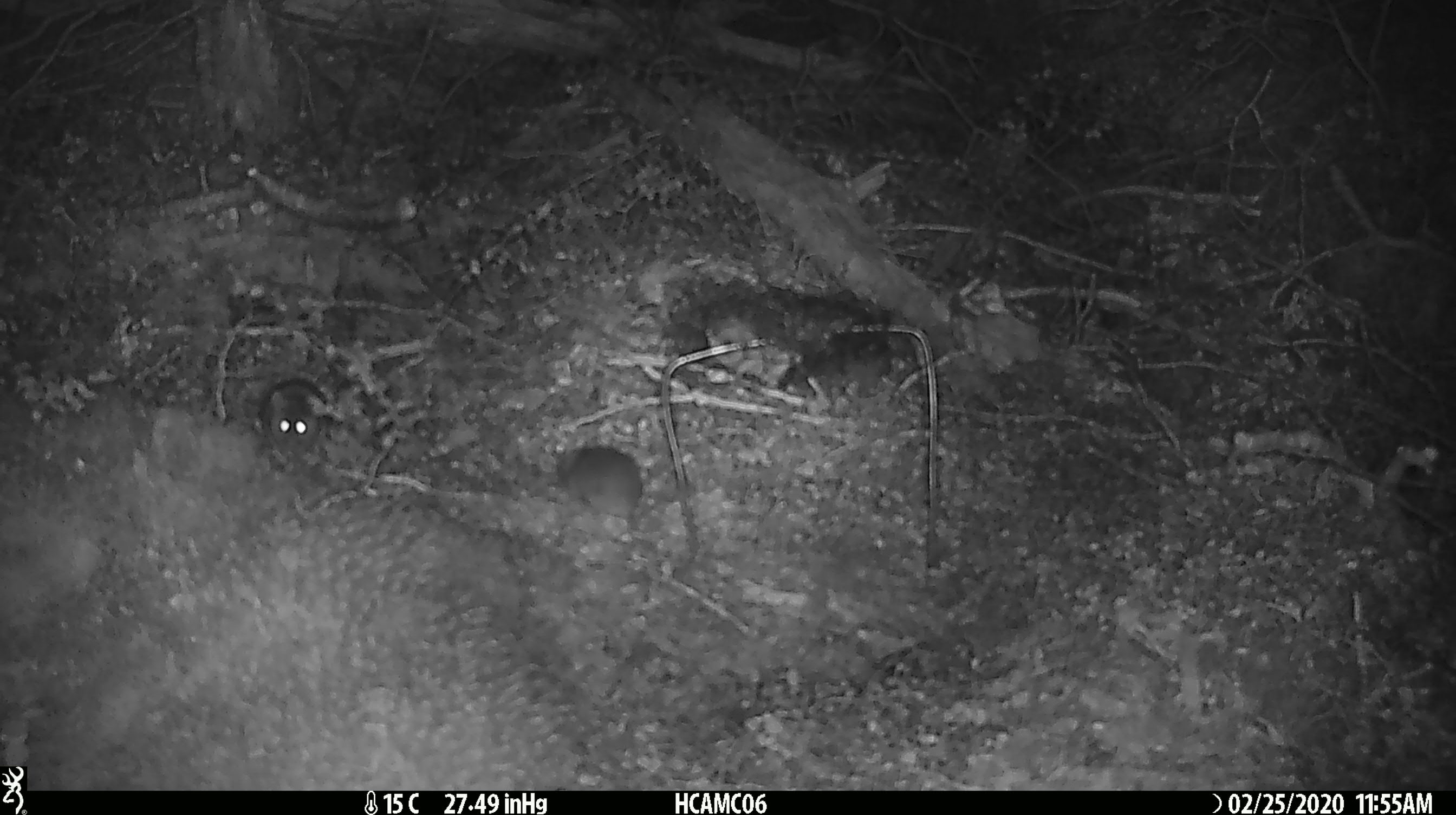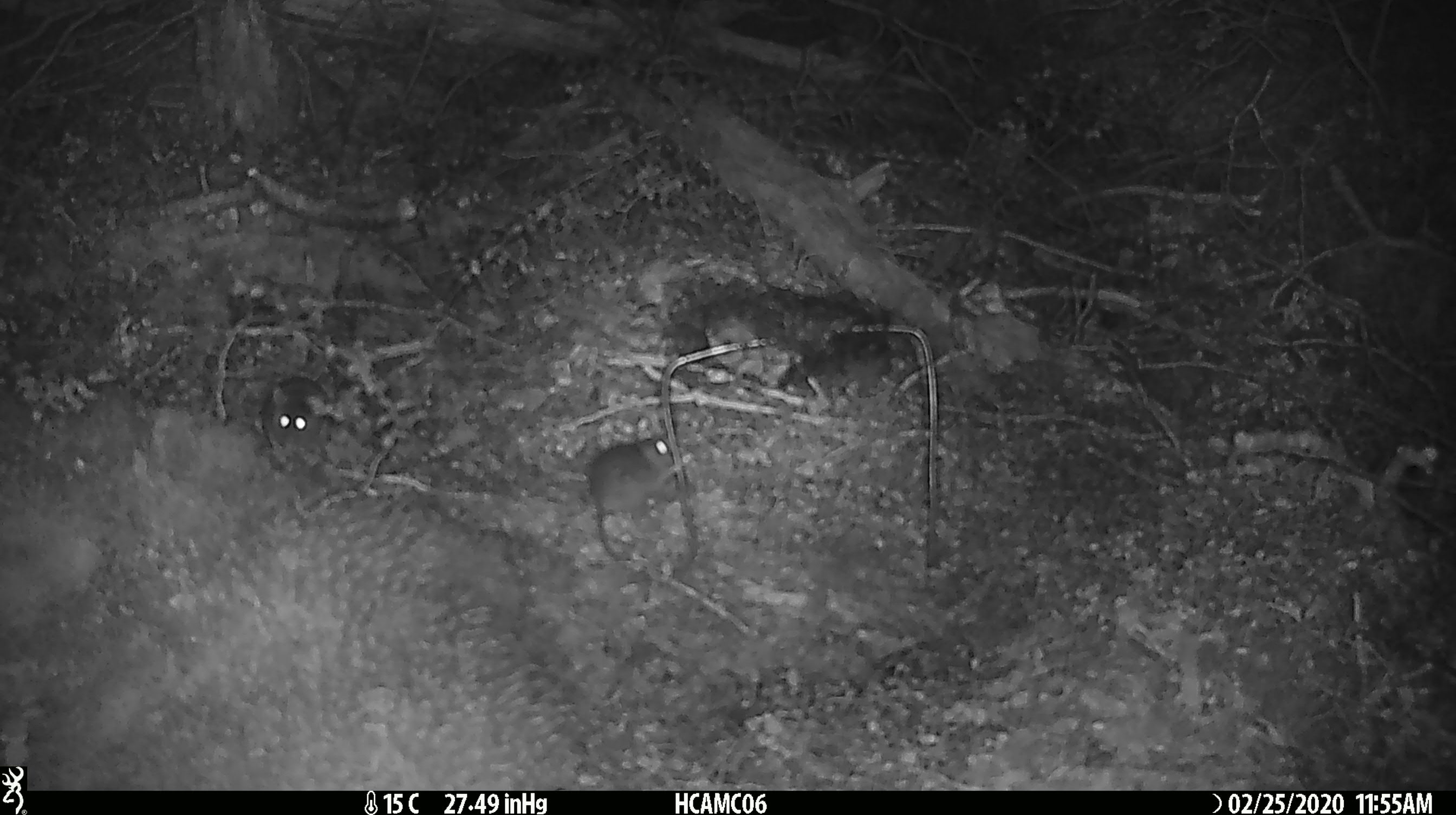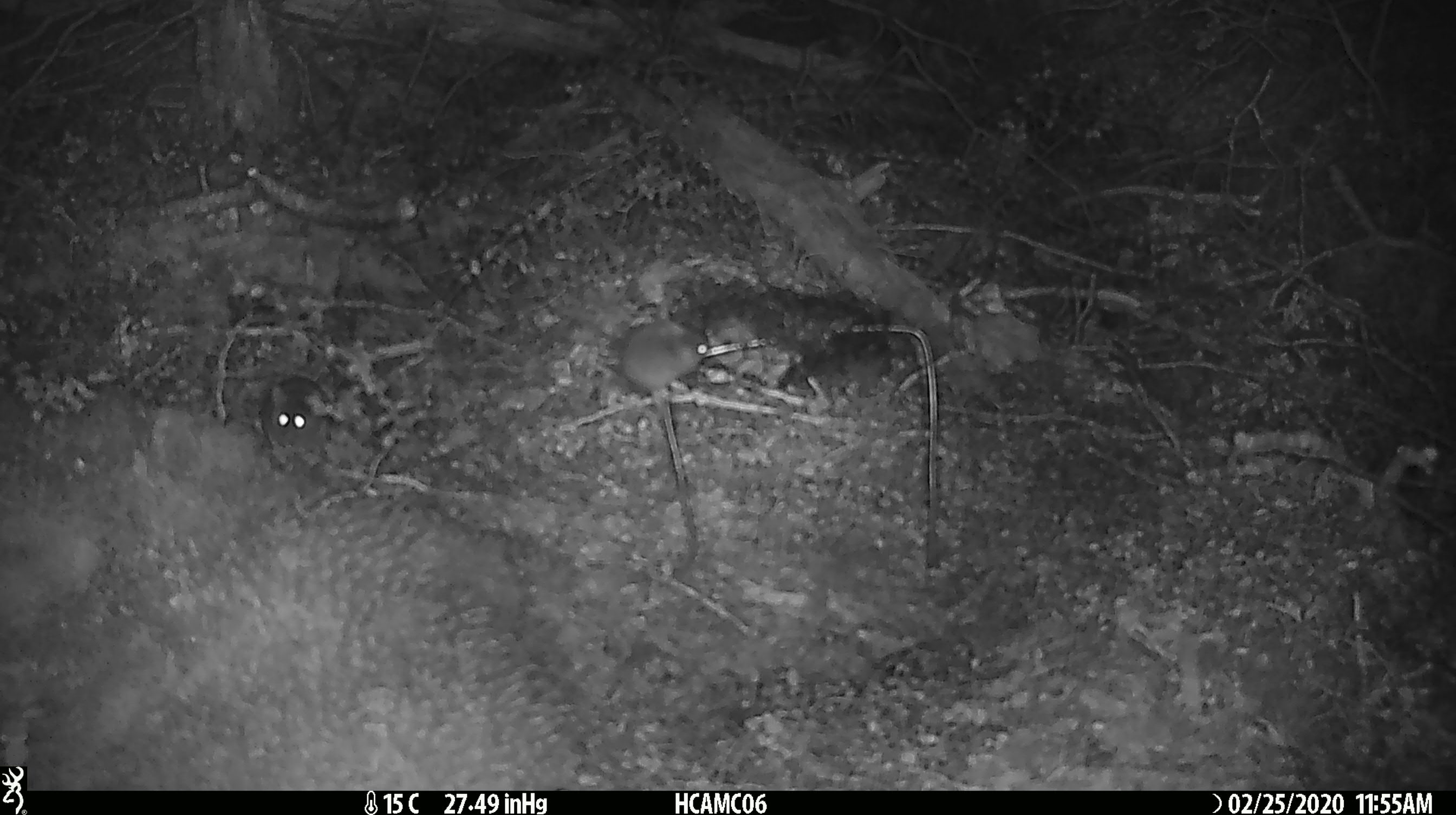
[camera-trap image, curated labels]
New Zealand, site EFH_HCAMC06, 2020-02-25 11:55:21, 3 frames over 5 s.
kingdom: Animalia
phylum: Chordata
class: Mammalia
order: Rodentia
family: Muridae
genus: Mus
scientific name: Mus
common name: mouse